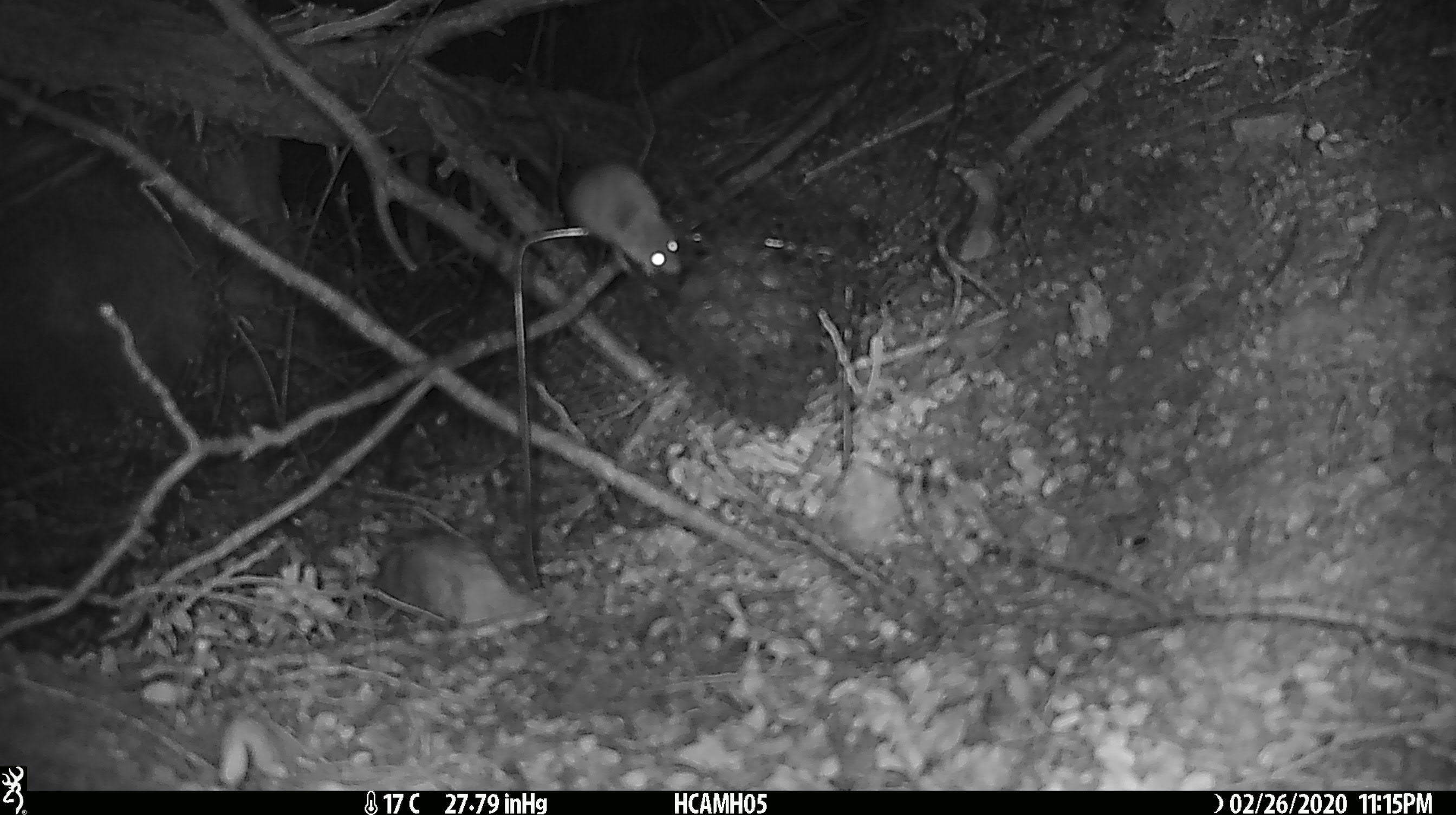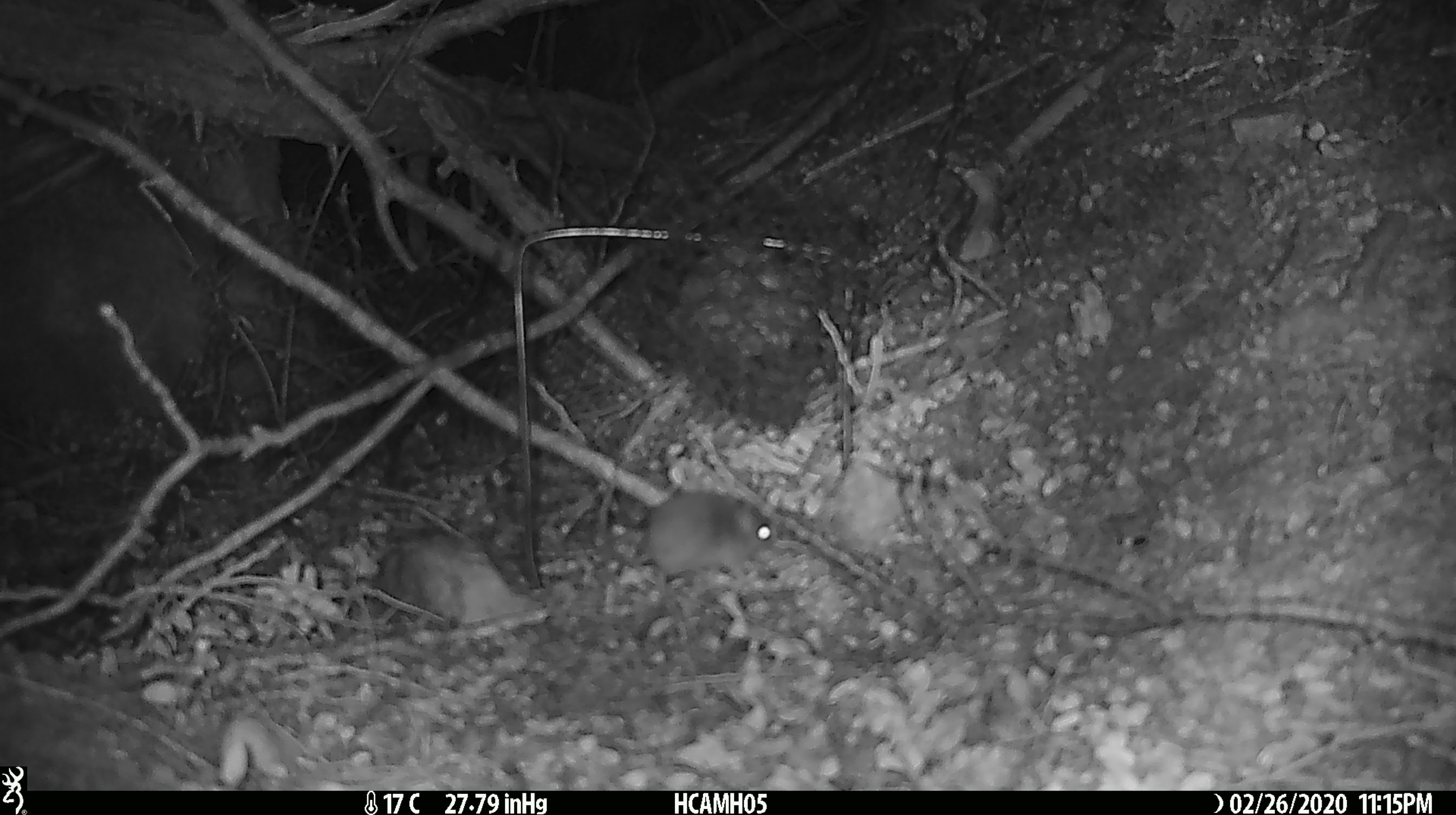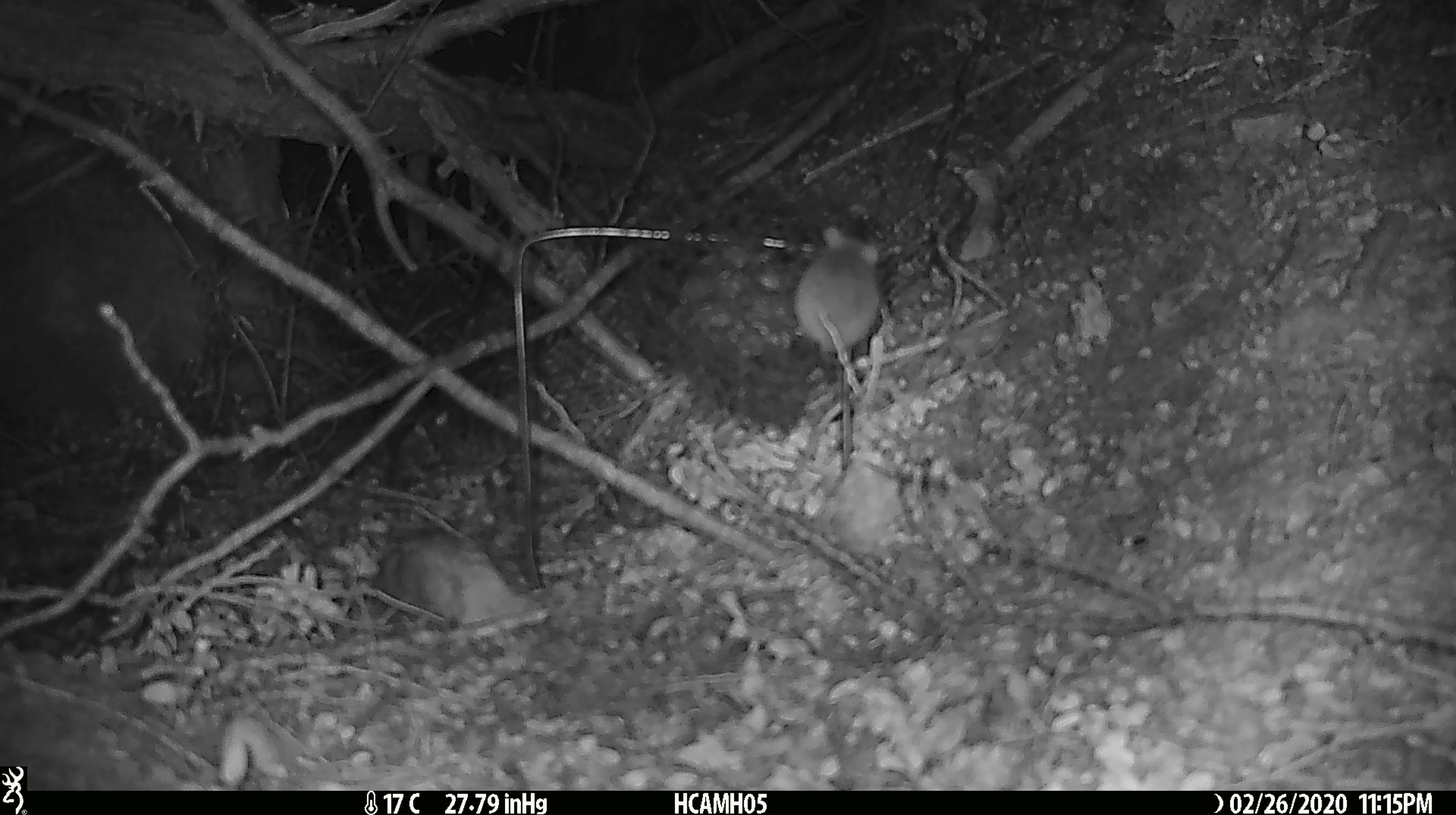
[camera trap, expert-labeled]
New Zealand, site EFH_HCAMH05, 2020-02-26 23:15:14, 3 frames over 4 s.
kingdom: Animalia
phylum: Chordata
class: Mammalia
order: Rodentia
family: Muridae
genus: Mus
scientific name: Mus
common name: mouse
Mouse (Mus).